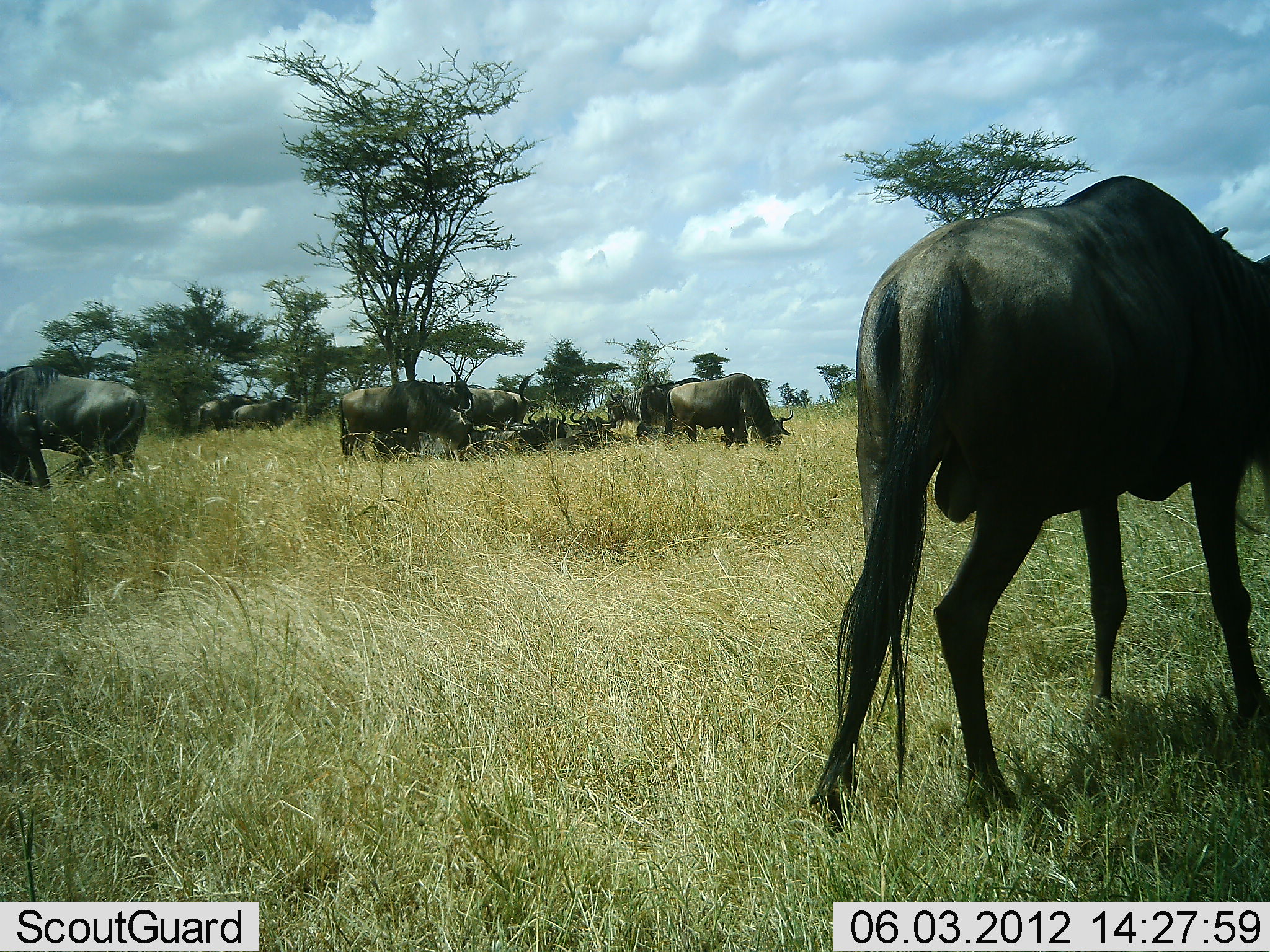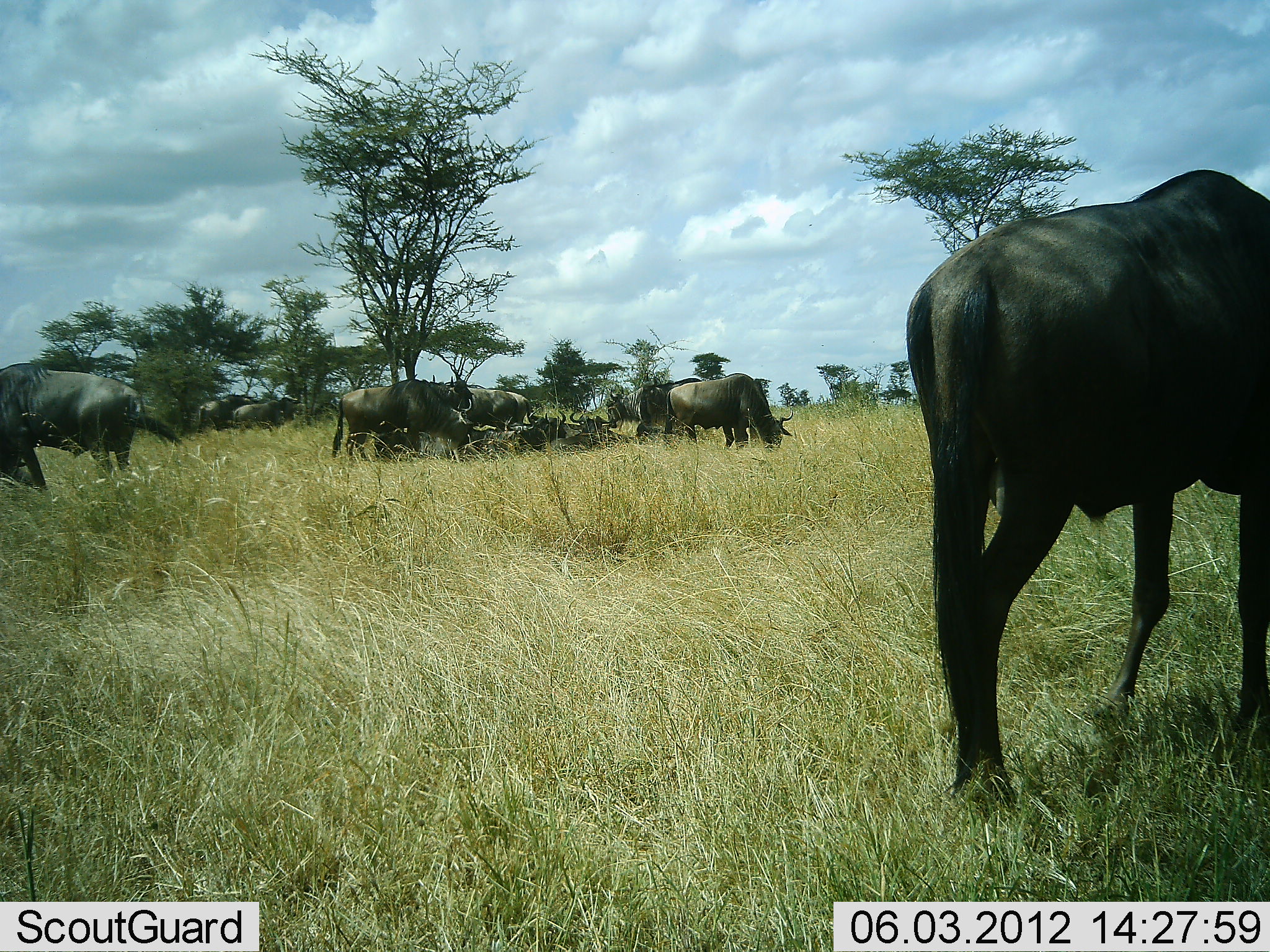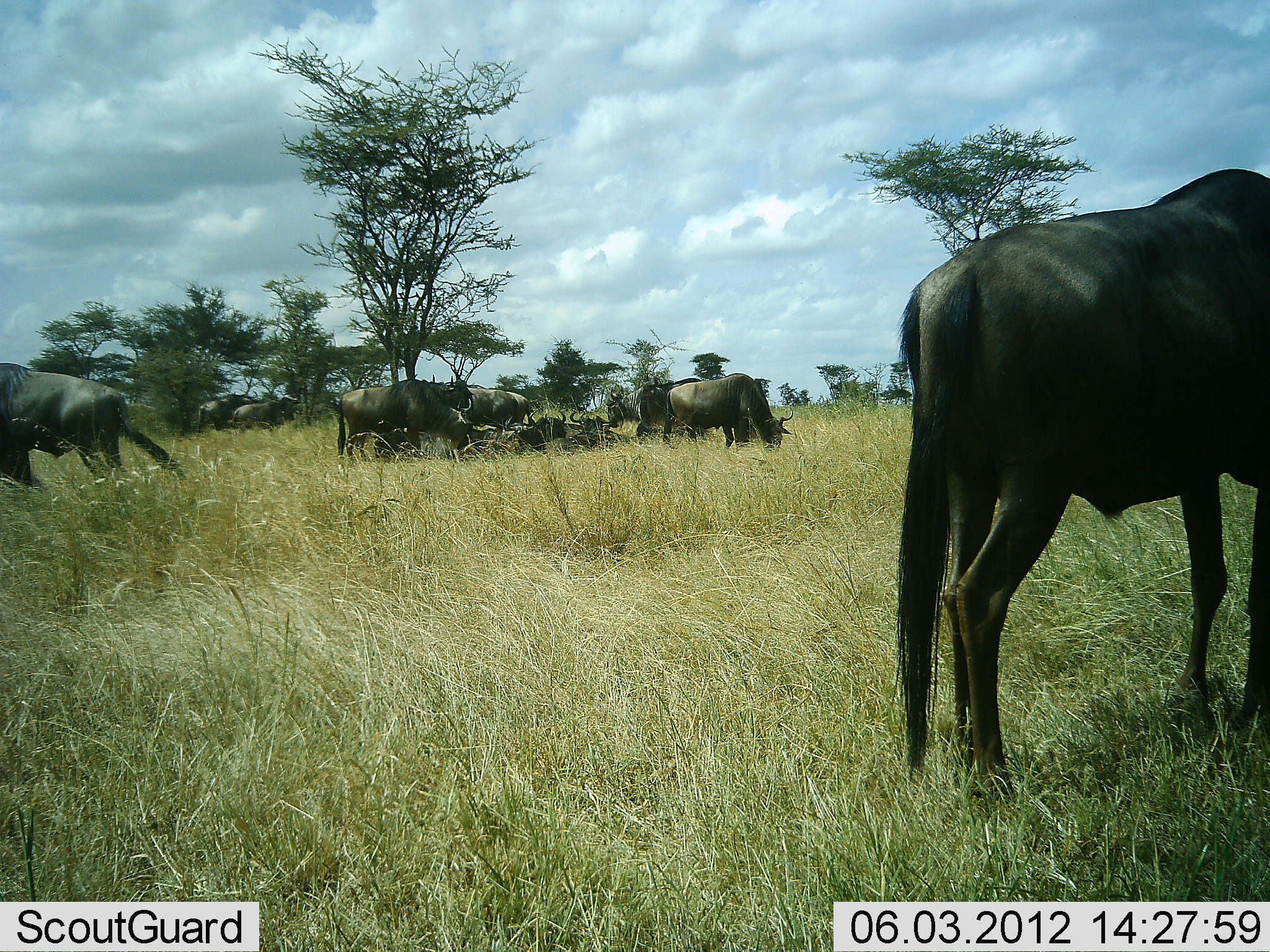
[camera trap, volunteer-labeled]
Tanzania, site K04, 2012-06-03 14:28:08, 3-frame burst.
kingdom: Animalia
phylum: Chordata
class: Mammalia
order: Artiodactyla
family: Bovidae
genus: Connochaetes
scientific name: Connochaetes taurinus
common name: blue wildebeest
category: wildebeest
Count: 11-50.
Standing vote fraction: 60%.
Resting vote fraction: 60%.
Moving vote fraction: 50%.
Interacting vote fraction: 10%.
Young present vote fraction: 0%.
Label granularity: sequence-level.